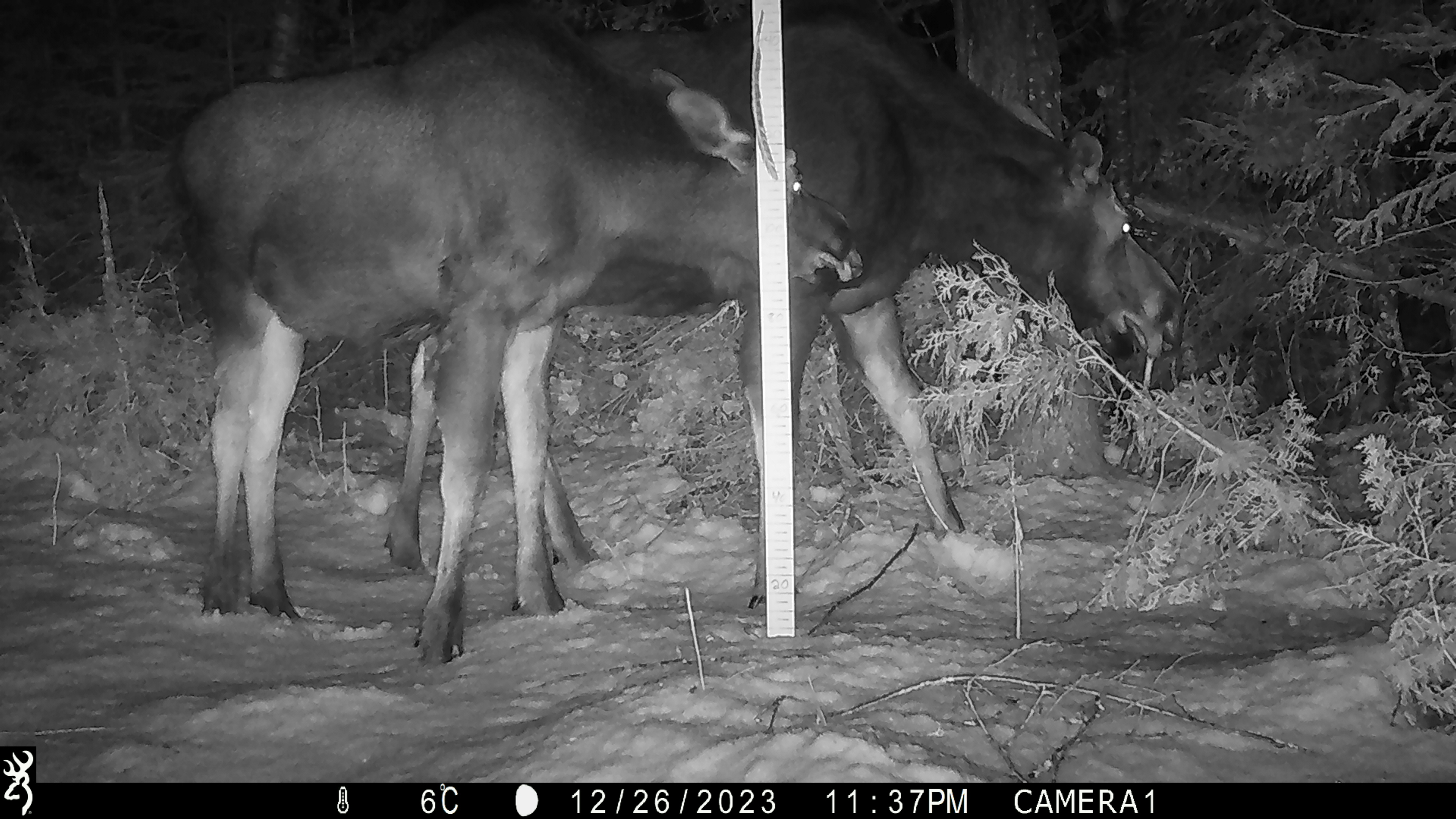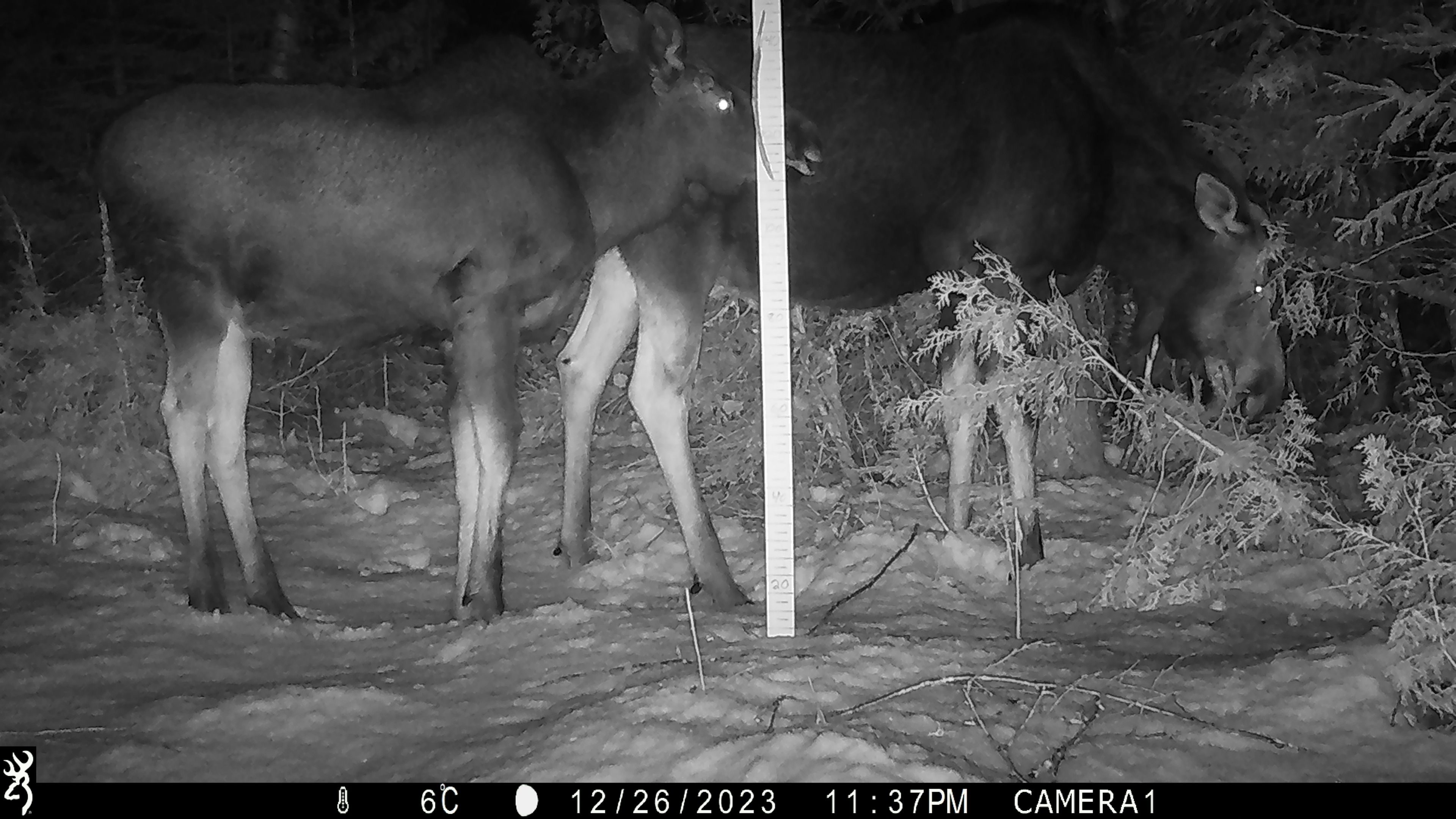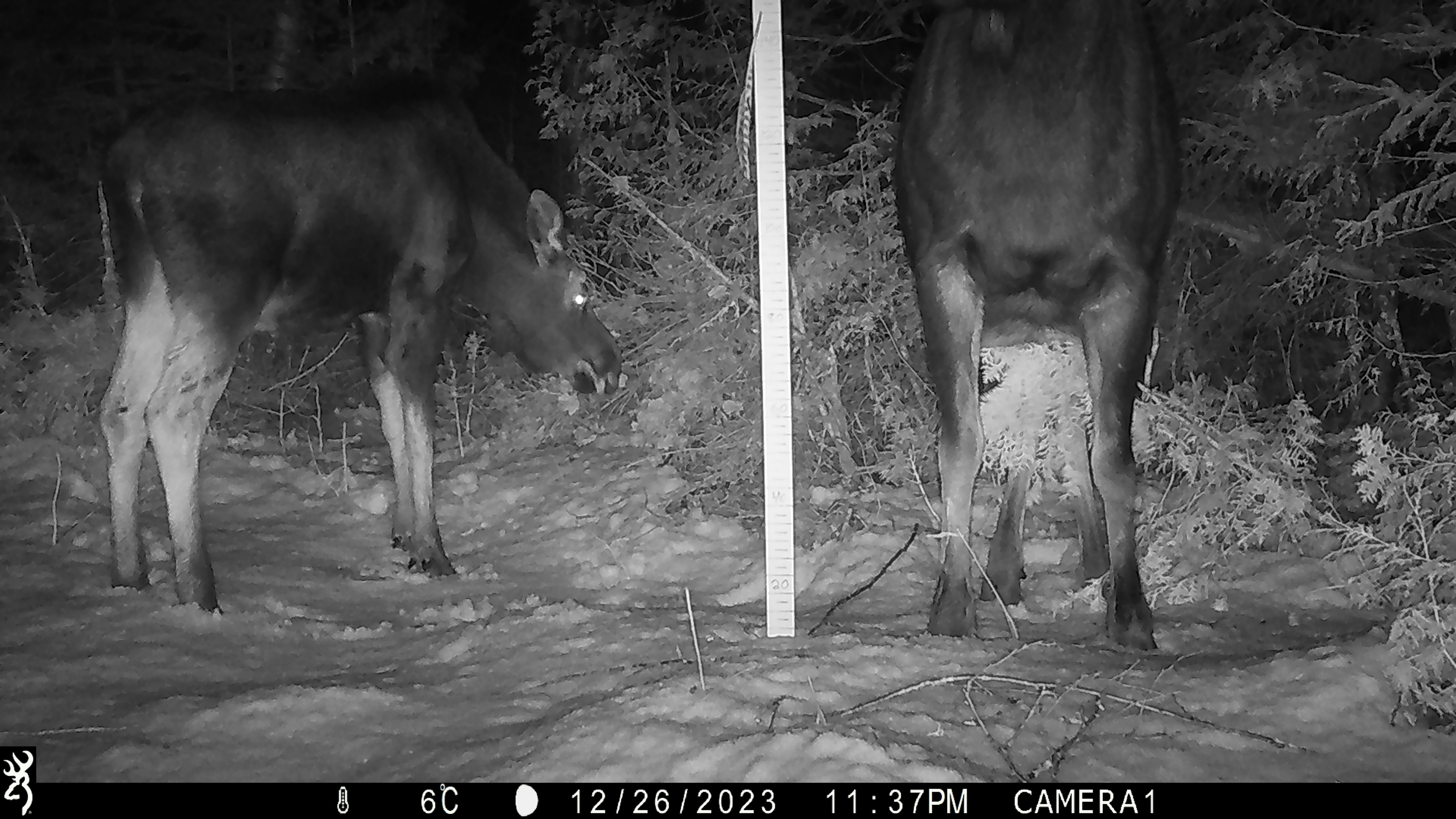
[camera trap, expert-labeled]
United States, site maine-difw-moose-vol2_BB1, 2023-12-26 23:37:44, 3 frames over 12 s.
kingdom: Animalia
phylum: Chordata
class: Mammalia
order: Artiodactyla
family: Cervidae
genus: Alces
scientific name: Alces alces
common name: moose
Moose (Alces alces).